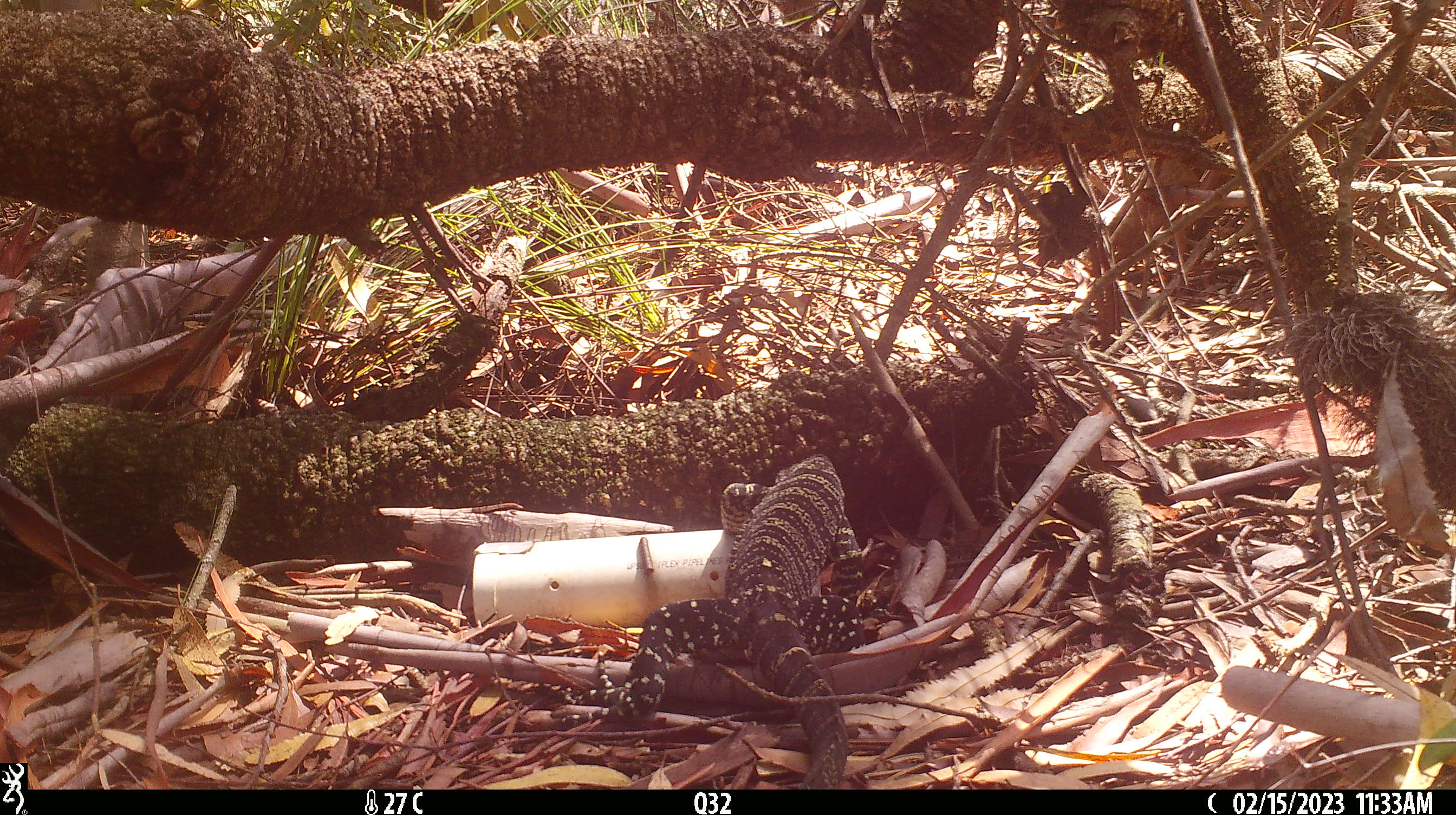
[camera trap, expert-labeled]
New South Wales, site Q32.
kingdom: Animalia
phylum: Chordata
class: Reptilia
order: Squamata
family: Varanidae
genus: Varanus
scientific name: Varanus varius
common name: lace monitor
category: goanna